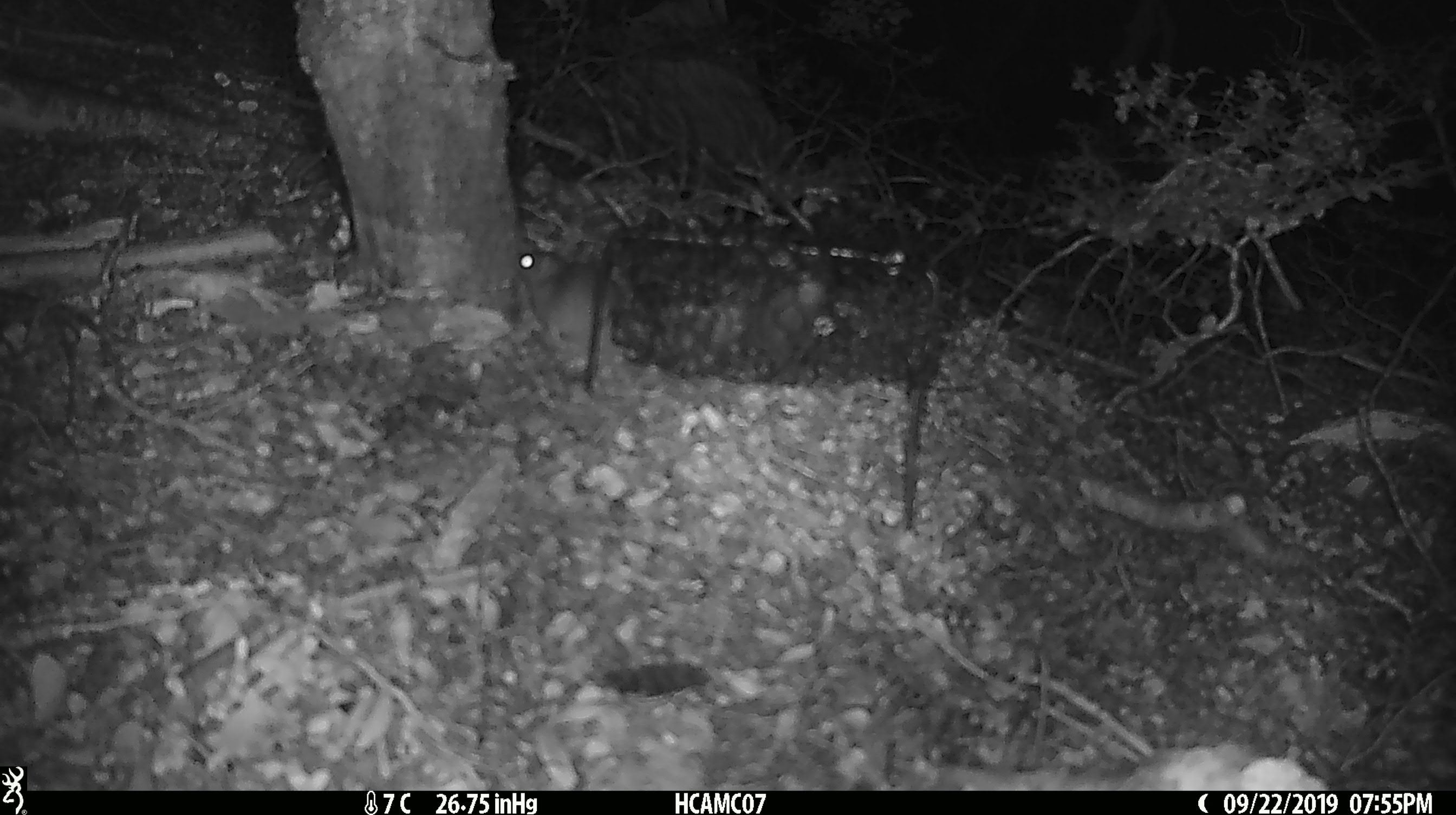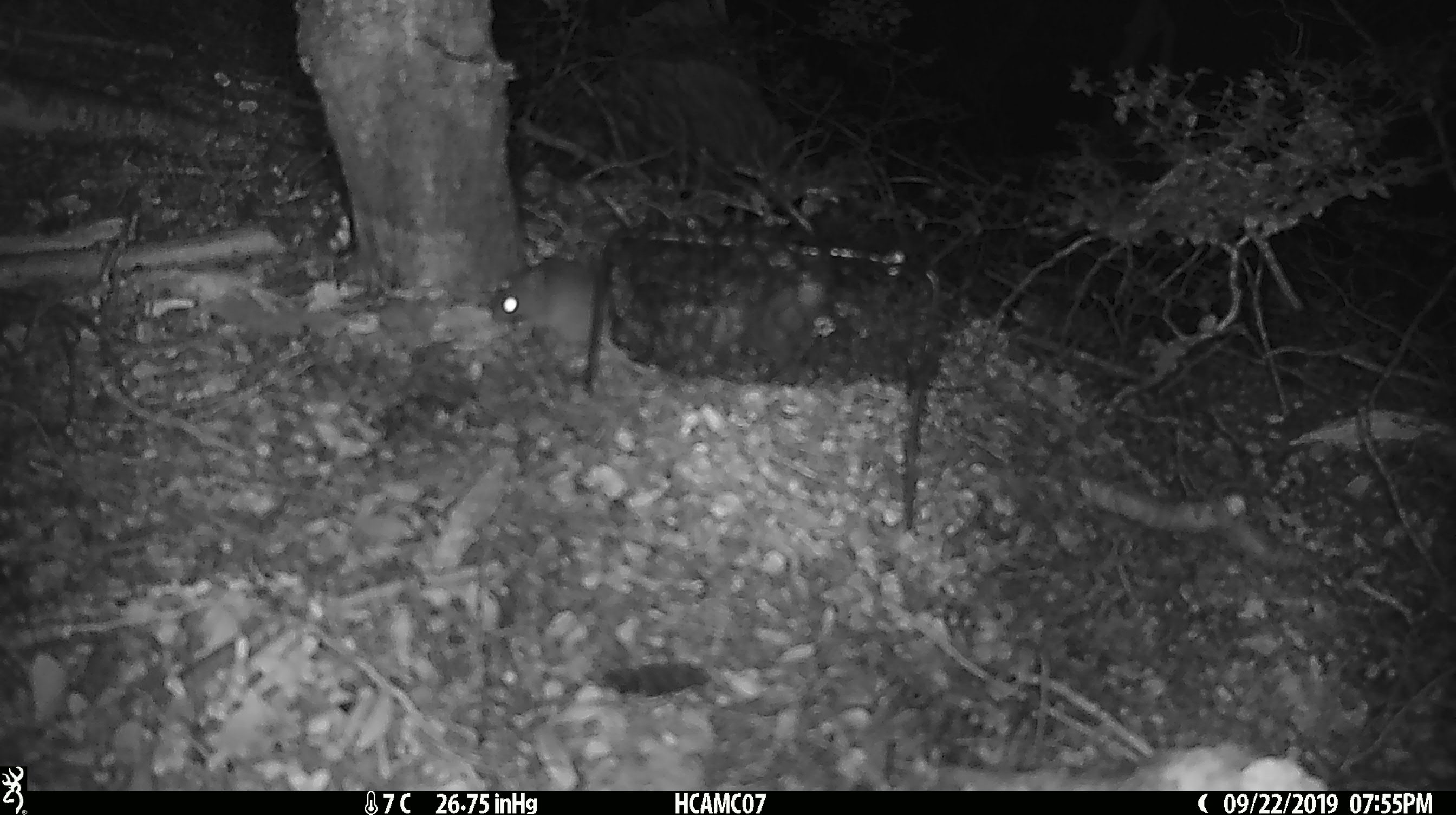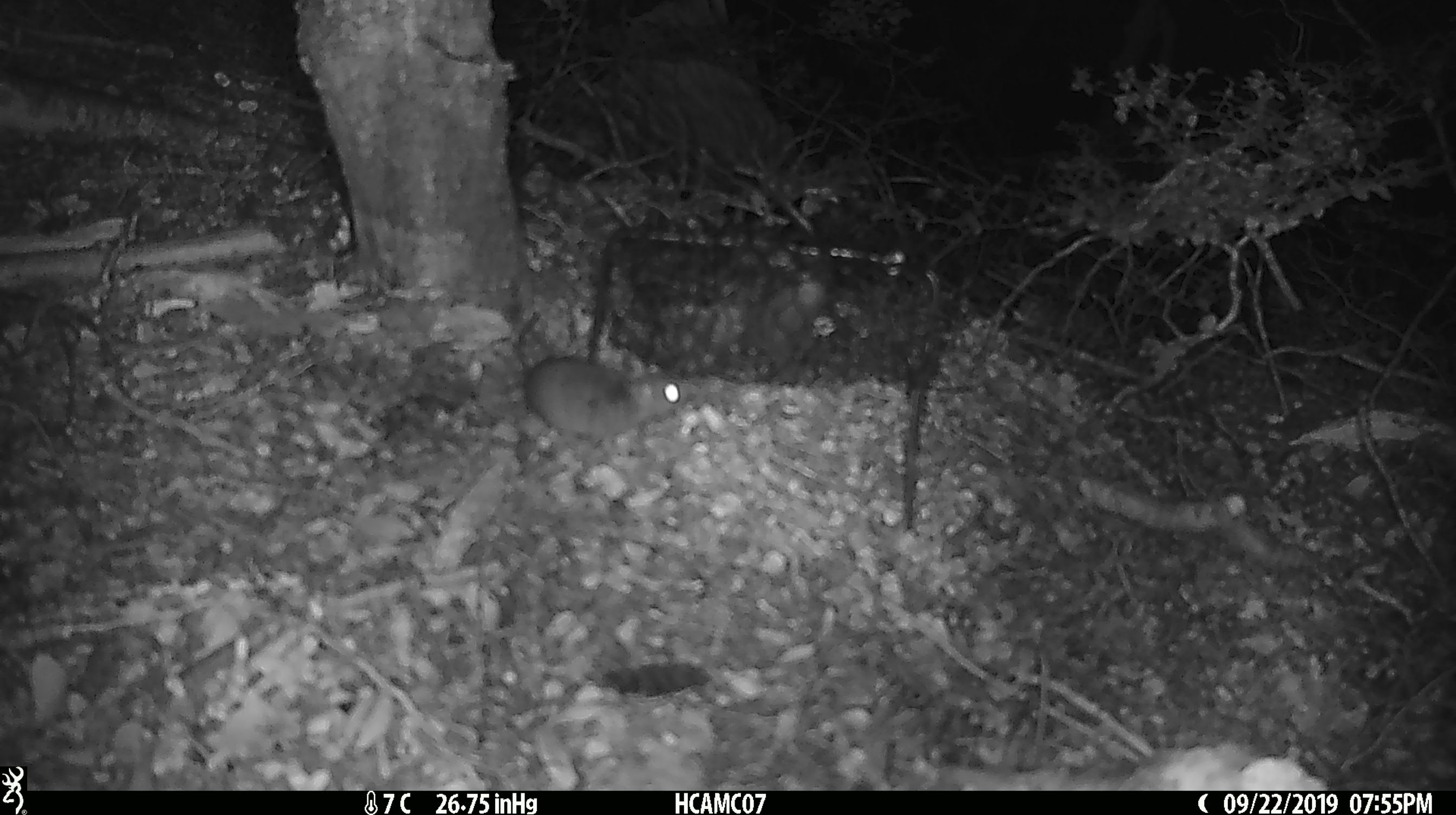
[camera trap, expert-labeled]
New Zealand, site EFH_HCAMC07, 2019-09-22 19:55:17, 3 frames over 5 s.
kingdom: Animalia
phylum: Chordata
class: Mammalia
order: Rodentia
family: Muridae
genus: Mus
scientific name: Mus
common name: mouse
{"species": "mouse (Mus)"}